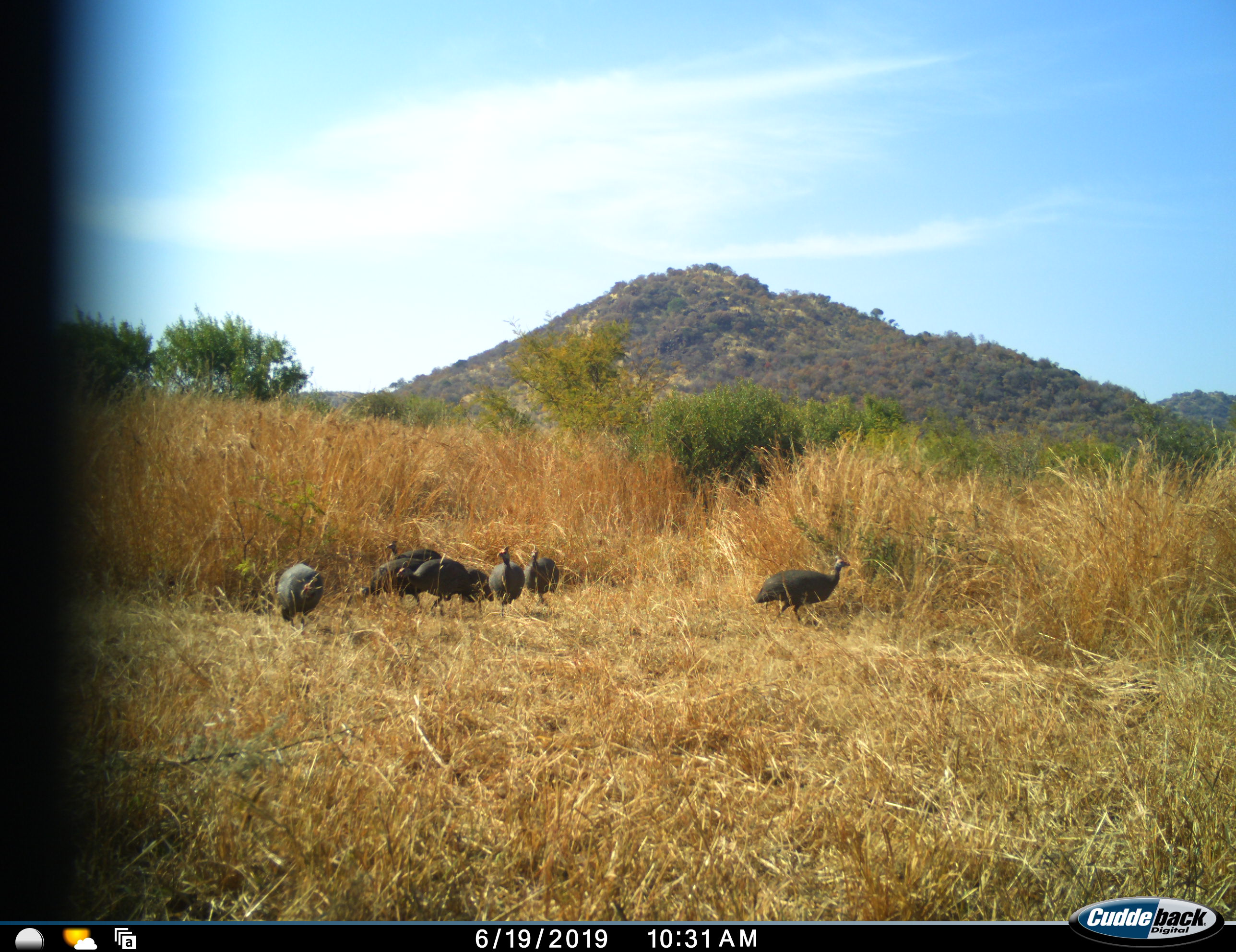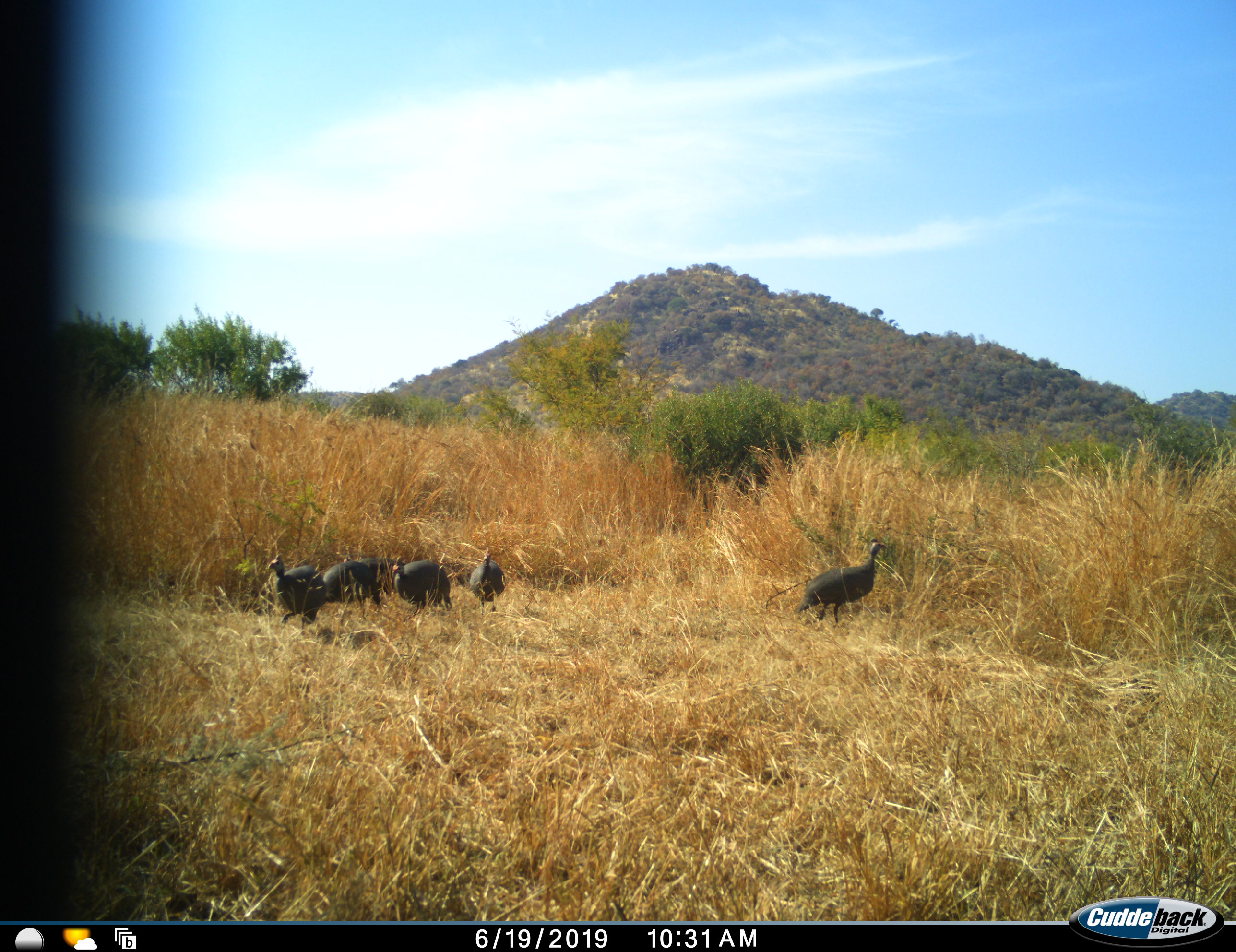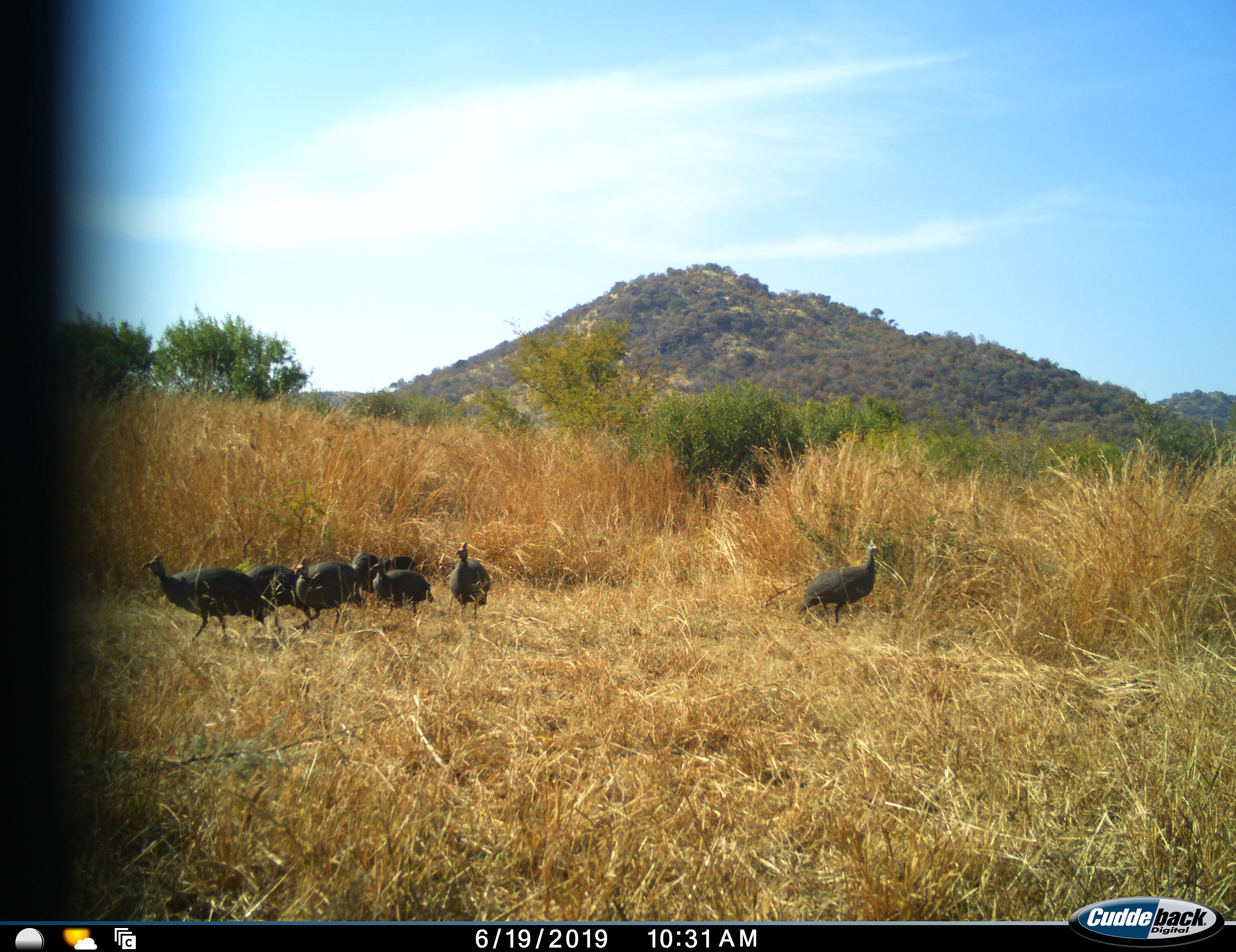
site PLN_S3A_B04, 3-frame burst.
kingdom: Animalia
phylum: Chordata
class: Aves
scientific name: Aves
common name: bird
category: birdother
Birdother (bird) (Aves), count 8. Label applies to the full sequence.